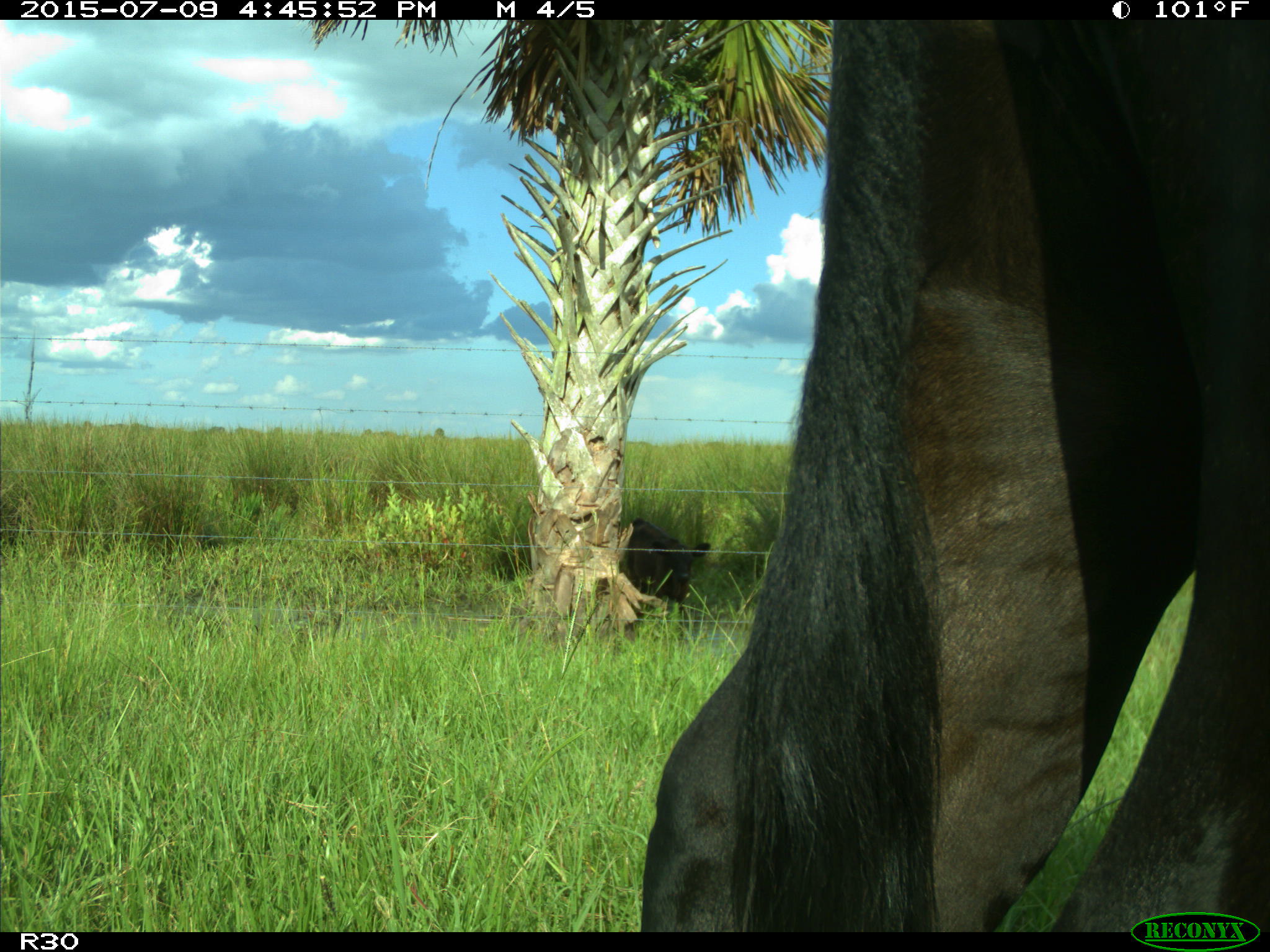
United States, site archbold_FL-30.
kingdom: Animalia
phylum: Chordata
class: Mammalia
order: Artiodactyla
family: Bovidae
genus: Bos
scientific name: Bos taurus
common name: domestic cow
Bos taurus (domestic cow).